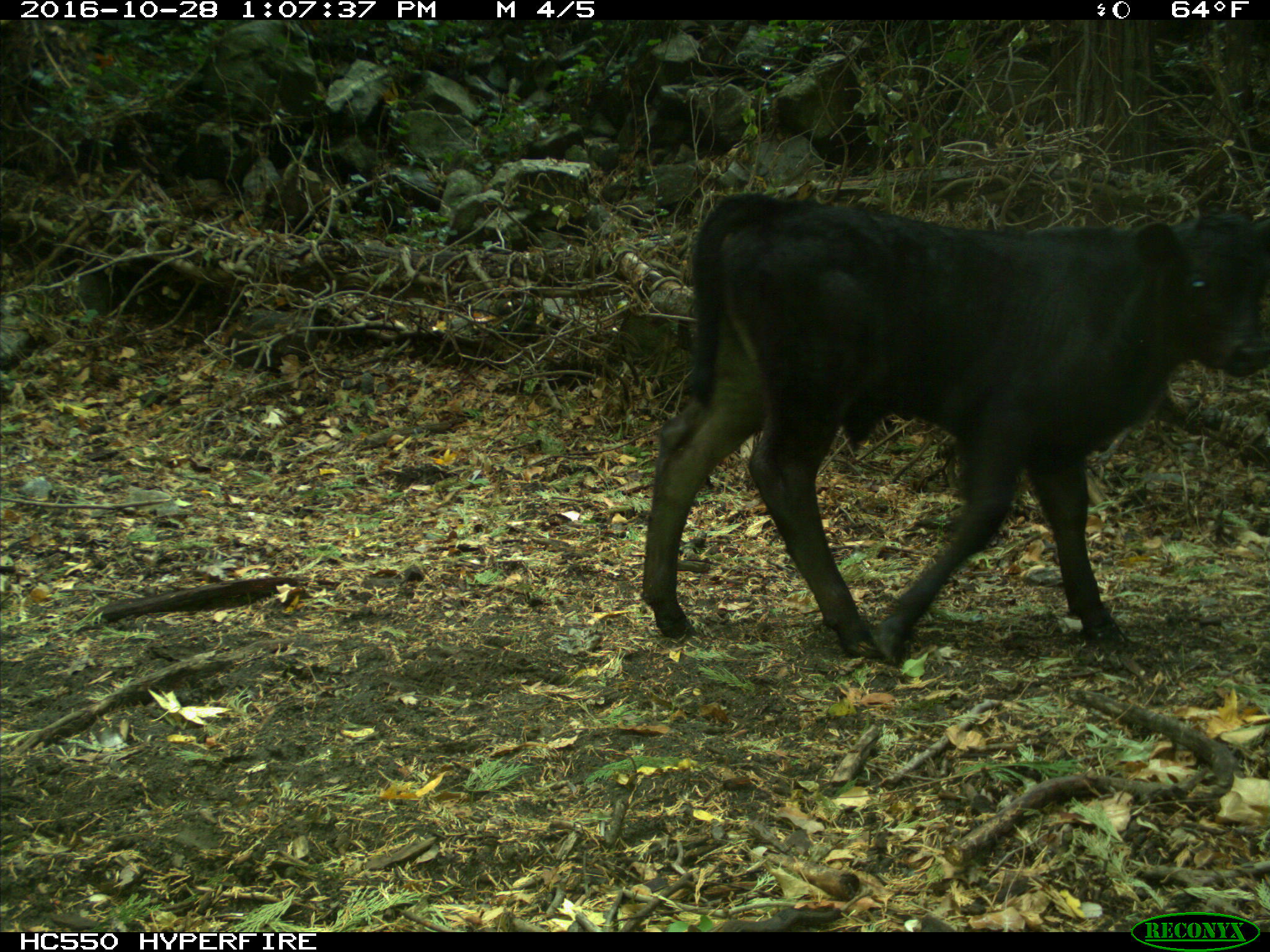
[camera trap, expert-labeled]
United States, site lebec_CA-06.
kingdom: Animalia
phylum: Chordata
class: Mammalia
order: Artiodactyla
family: Bovidae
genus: Bos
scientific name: Bos taurus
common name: domestic cow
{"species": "Bos taurus (domestic cow)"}